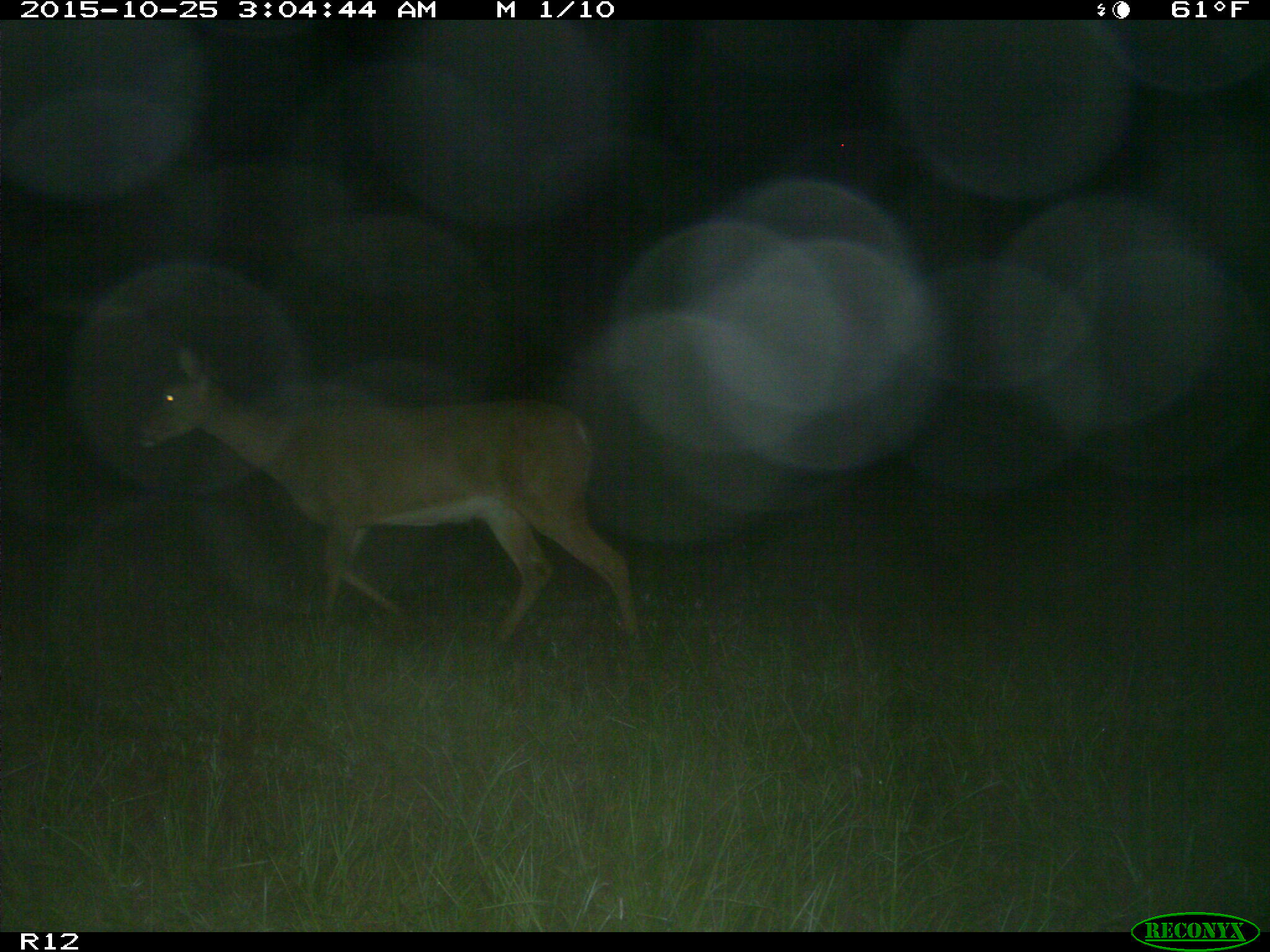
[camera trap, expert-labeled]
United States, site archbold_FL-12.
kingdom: Animalia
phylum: Chordata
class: Mammalia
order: Artiodactyla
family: Cervidae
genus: Odocoileus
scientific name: Odocoileus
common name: deer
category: unidentified deer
Unidentified deer (deer) (Odocoileus).